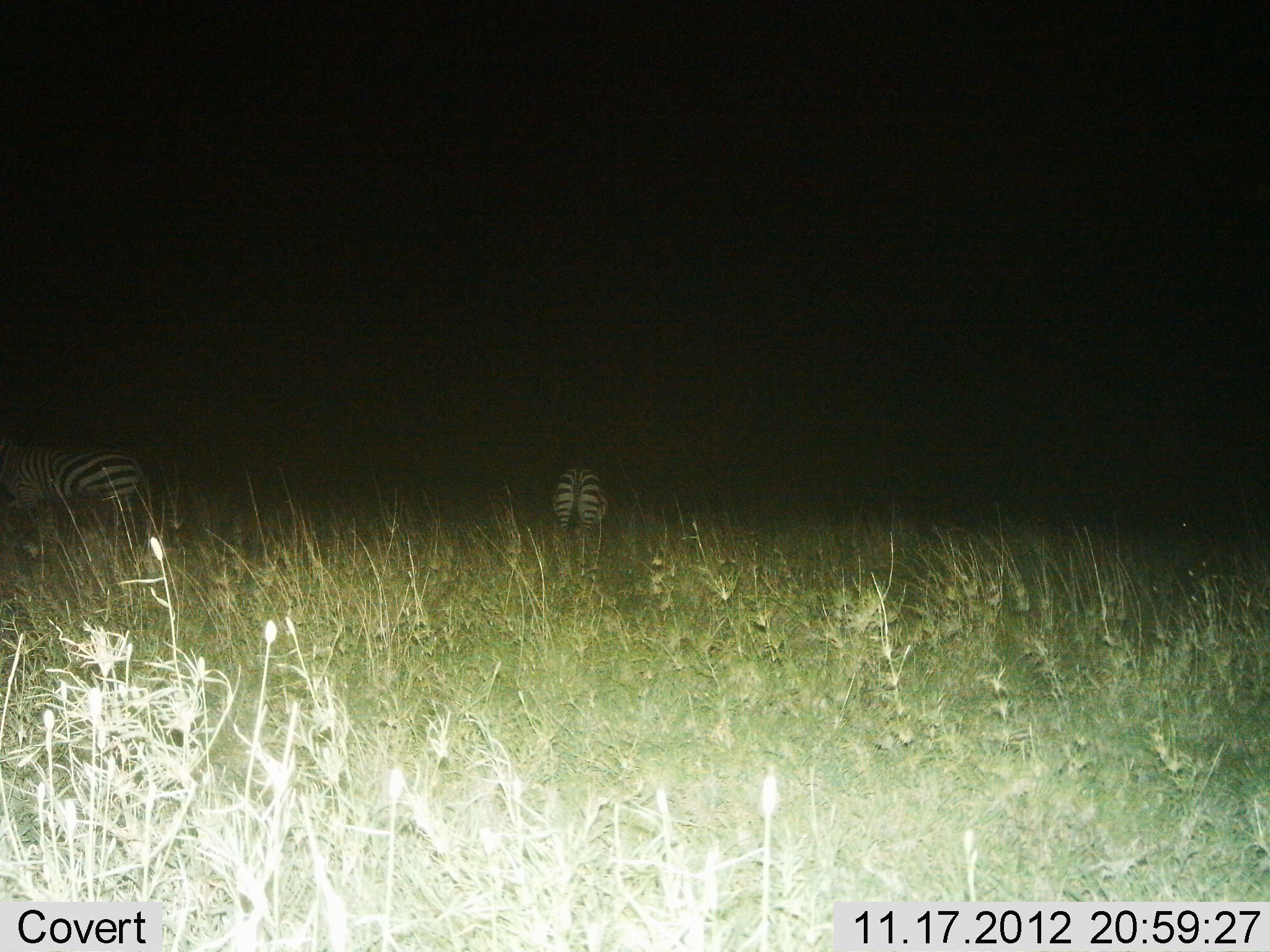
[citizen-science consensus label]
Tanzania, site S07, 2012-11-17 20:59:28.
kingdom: Animalia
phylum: Chordata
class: Mammalia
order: Perissodactyla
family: Equidae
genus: Equus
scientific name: Equus quagga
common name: plains zebra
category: zebra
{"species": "zebra (plains zebra) (Equus quagga)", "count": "2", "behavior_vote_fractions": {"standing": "80%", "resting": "0%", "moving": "0%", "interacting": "0%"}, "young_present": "0%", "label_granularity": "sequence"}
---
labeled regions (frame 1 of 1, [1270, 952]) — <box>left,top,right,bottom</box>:
animal: <box>0,444,150,544</box>; <box>550,467,611,553</box>